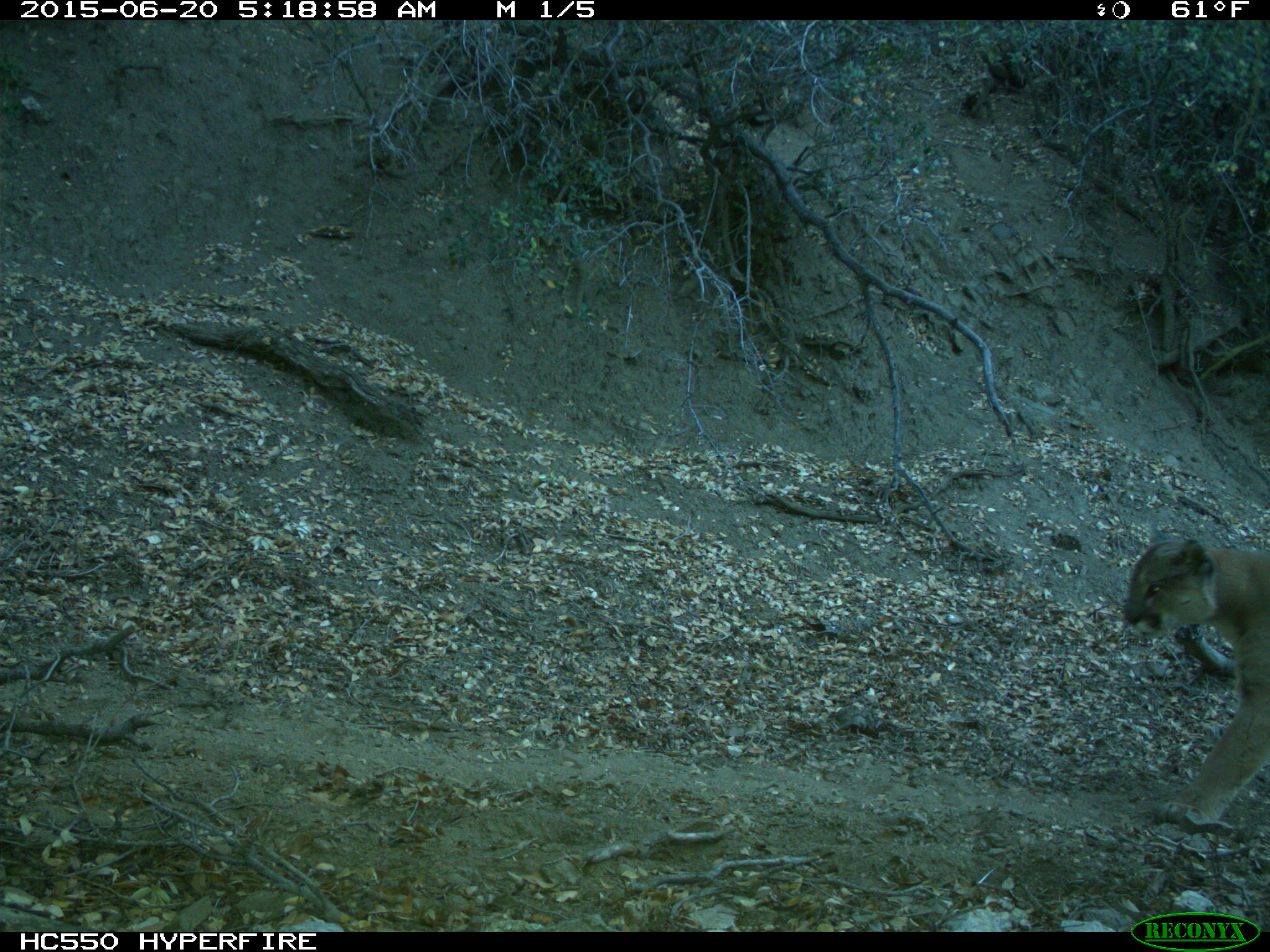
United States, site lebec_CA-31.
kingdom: Animalia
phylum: Chordata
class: Mammalia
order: Carnivora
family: Felidae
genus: Puma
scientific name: Puma concolor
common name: mountain lion